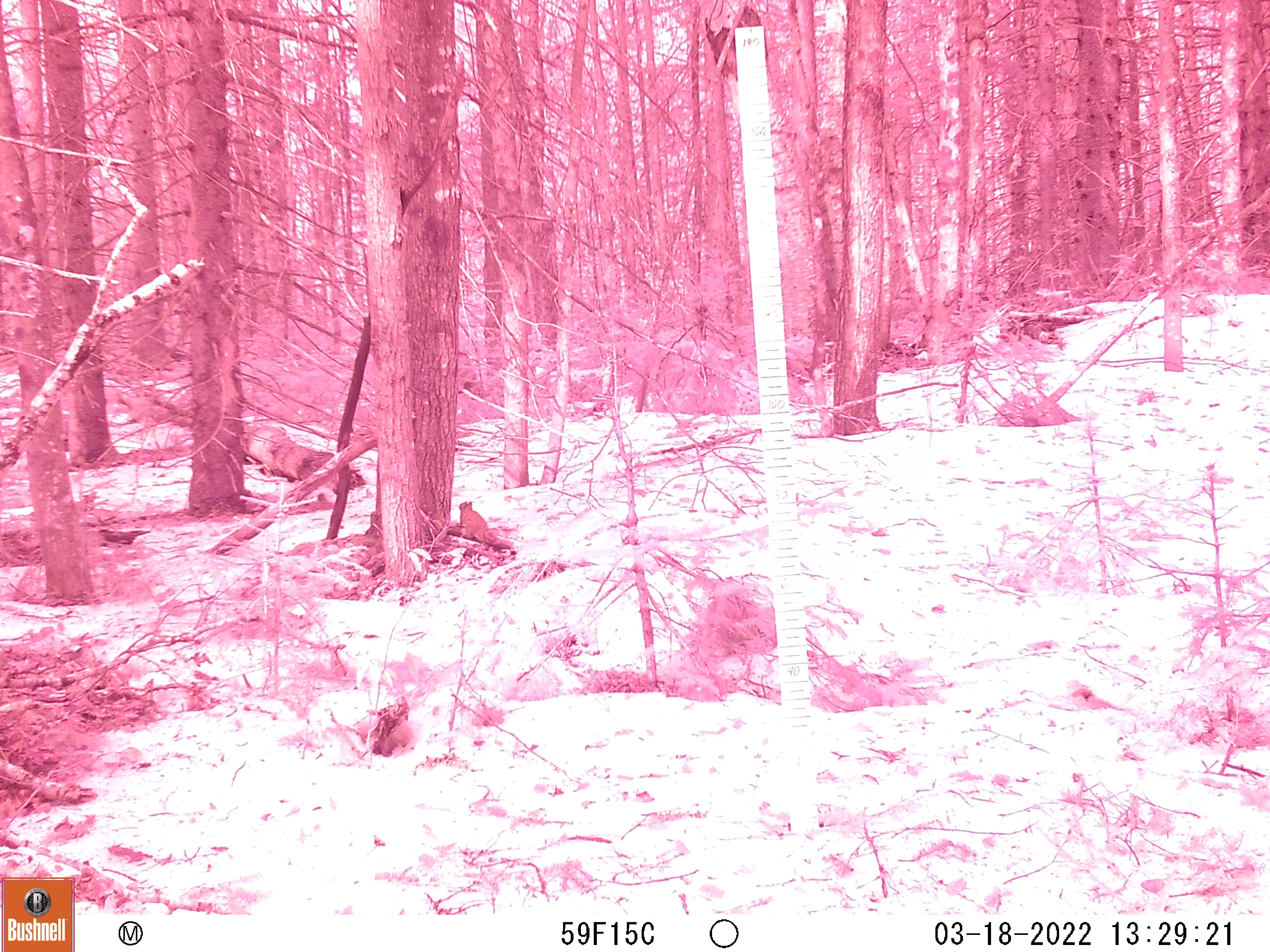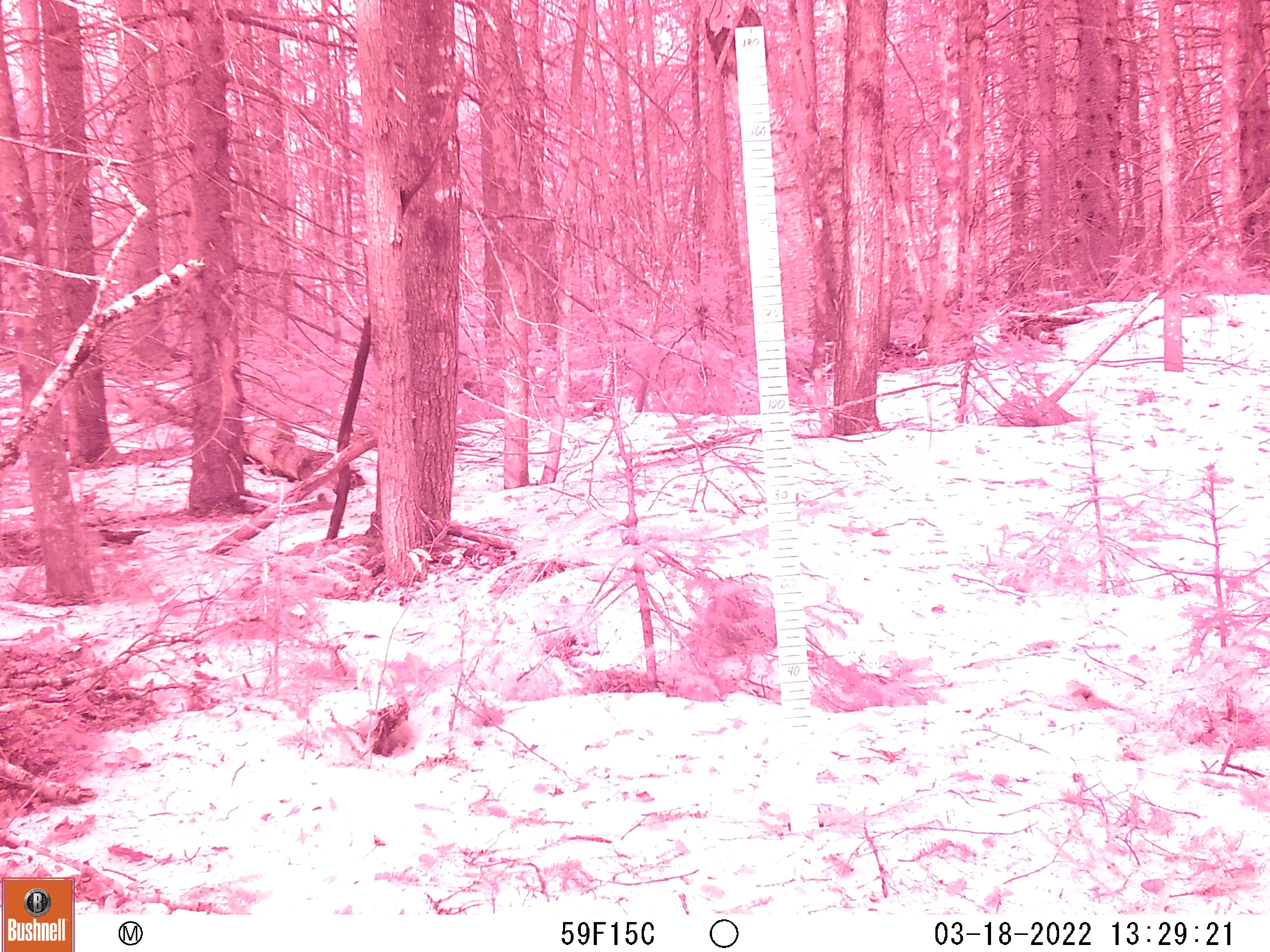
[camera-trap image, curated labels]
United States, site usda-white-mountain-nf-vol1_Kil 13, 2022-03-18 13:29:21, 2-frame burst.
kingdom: Animalia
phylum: Chordata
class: Mammalia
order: Rodentia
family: Sciuridae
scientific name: Sciuridae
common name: squirrel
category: squirrel sp.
Squirrel sp. (squirrel) (Sciuridae).